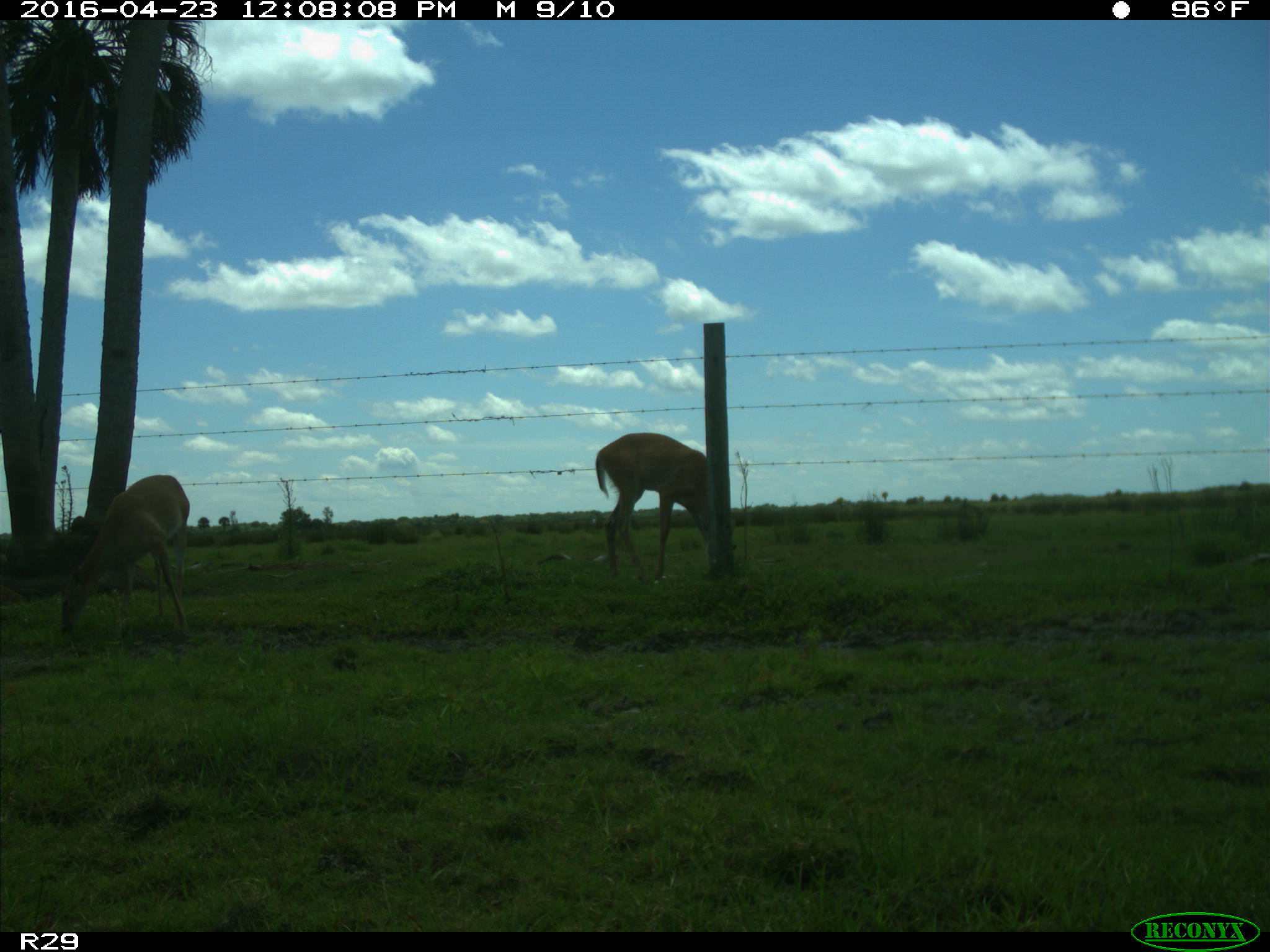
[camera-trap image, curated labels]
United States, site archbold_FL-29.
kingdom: Animalia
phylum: Chordata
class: Mammalia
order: Artiodactyla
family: Cervidae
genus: Odocoileus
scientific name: Odocoileus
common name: deer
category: unidentified deer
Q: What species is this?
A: Unidentified deer (deer) (Odocoileus).